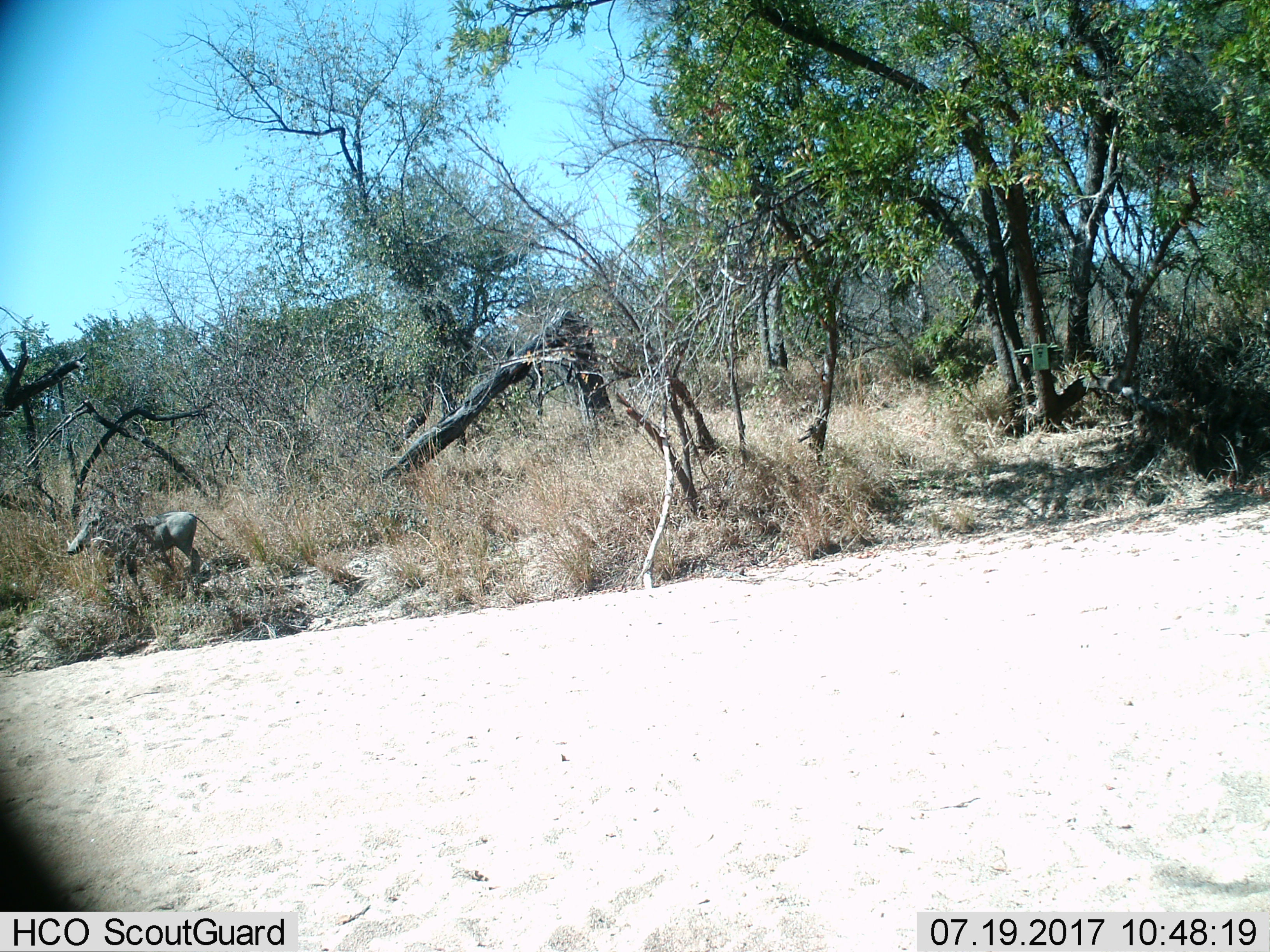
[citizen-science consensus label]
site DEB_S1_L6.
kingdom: Animalia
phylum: Chordata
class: Mammalia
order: Artiodactyla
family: Suidae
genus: Phacochoerus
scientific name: Phacochoerus africanus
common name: warthog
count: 1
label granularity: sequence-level